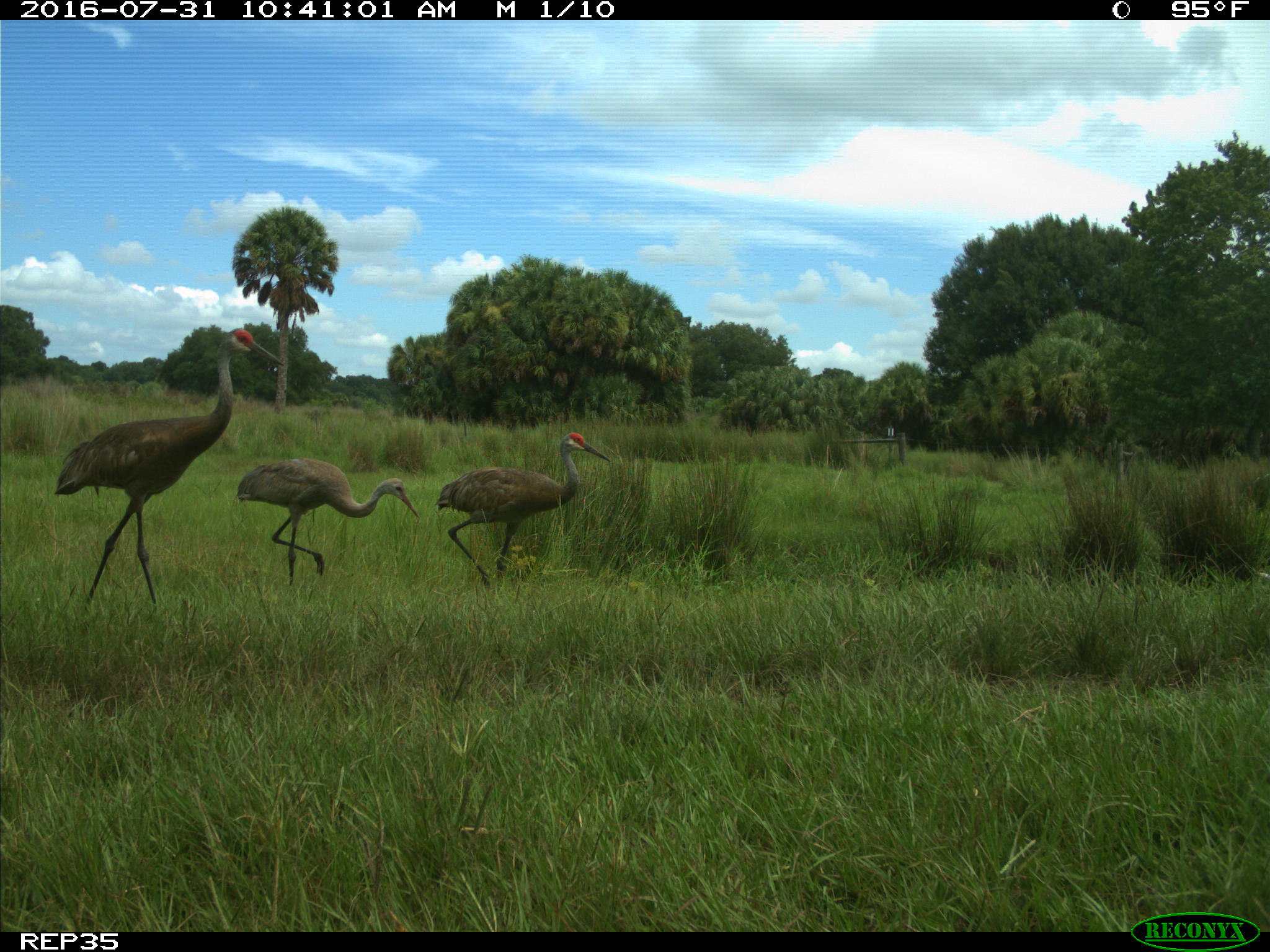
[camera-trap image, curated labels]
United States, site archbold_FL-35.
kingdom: Animalia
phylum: Chordata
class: Aves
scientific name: Aves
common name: birds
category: unidentified bird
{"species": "unidentified bird (birds) (Aves)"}